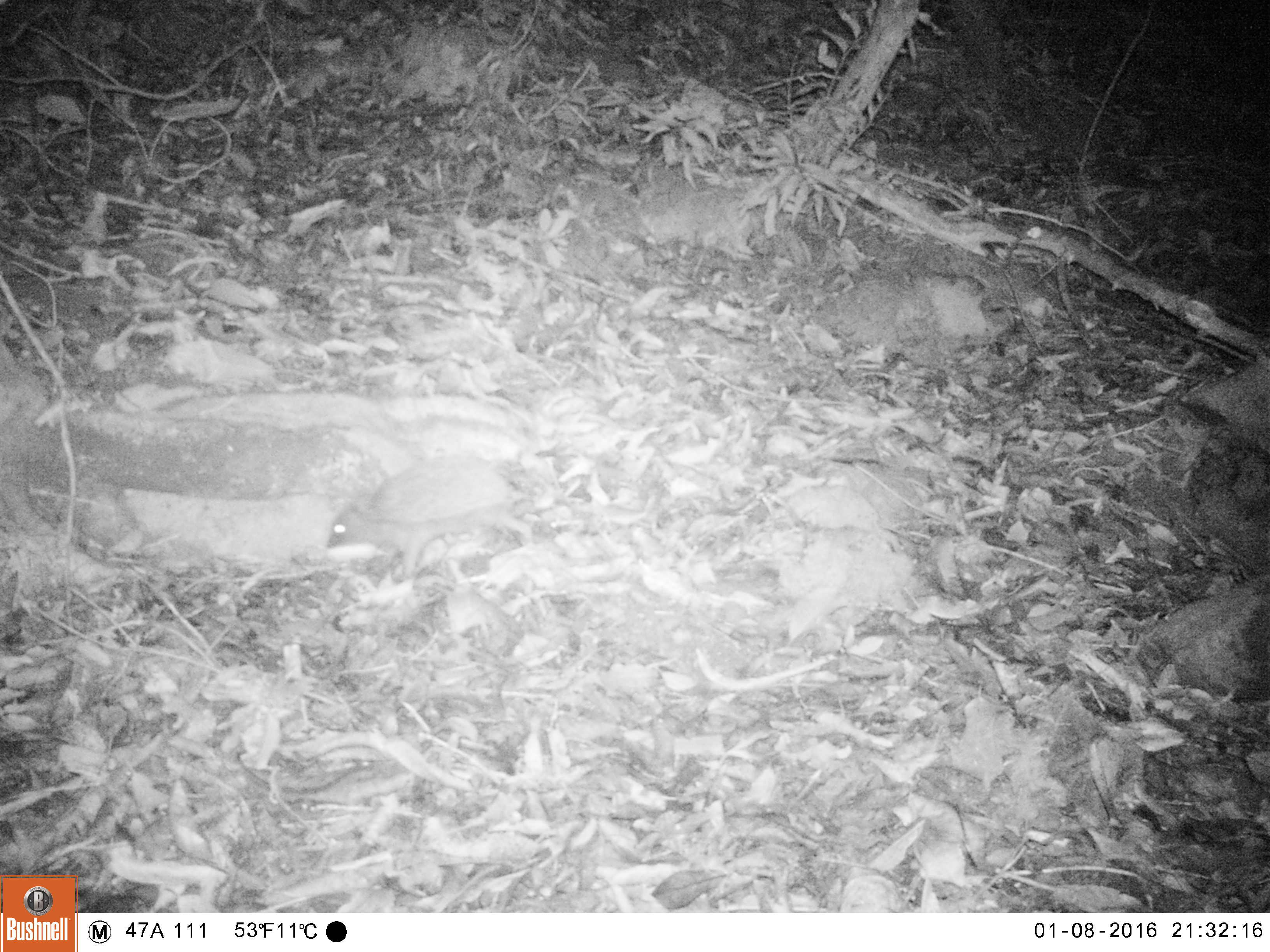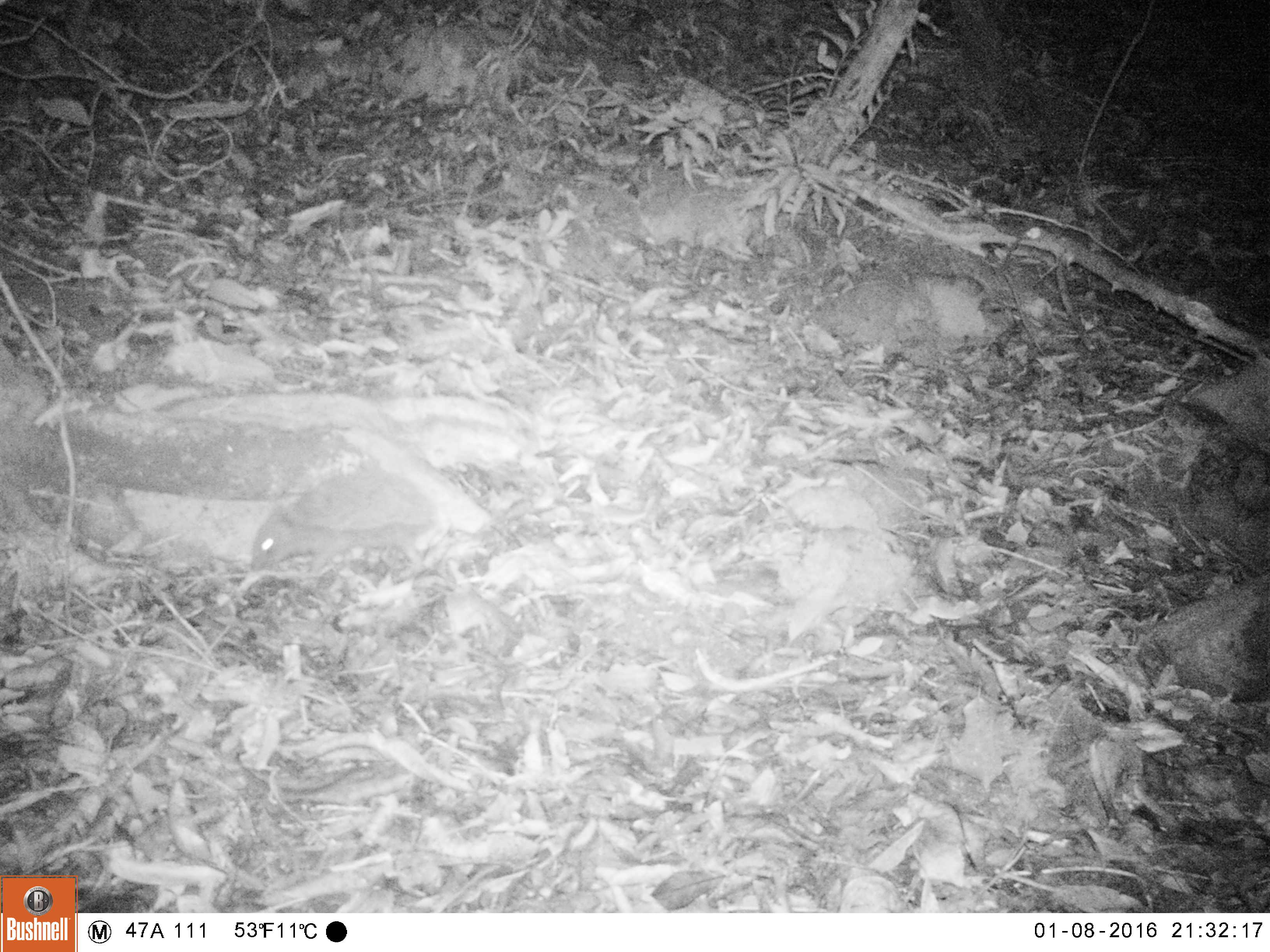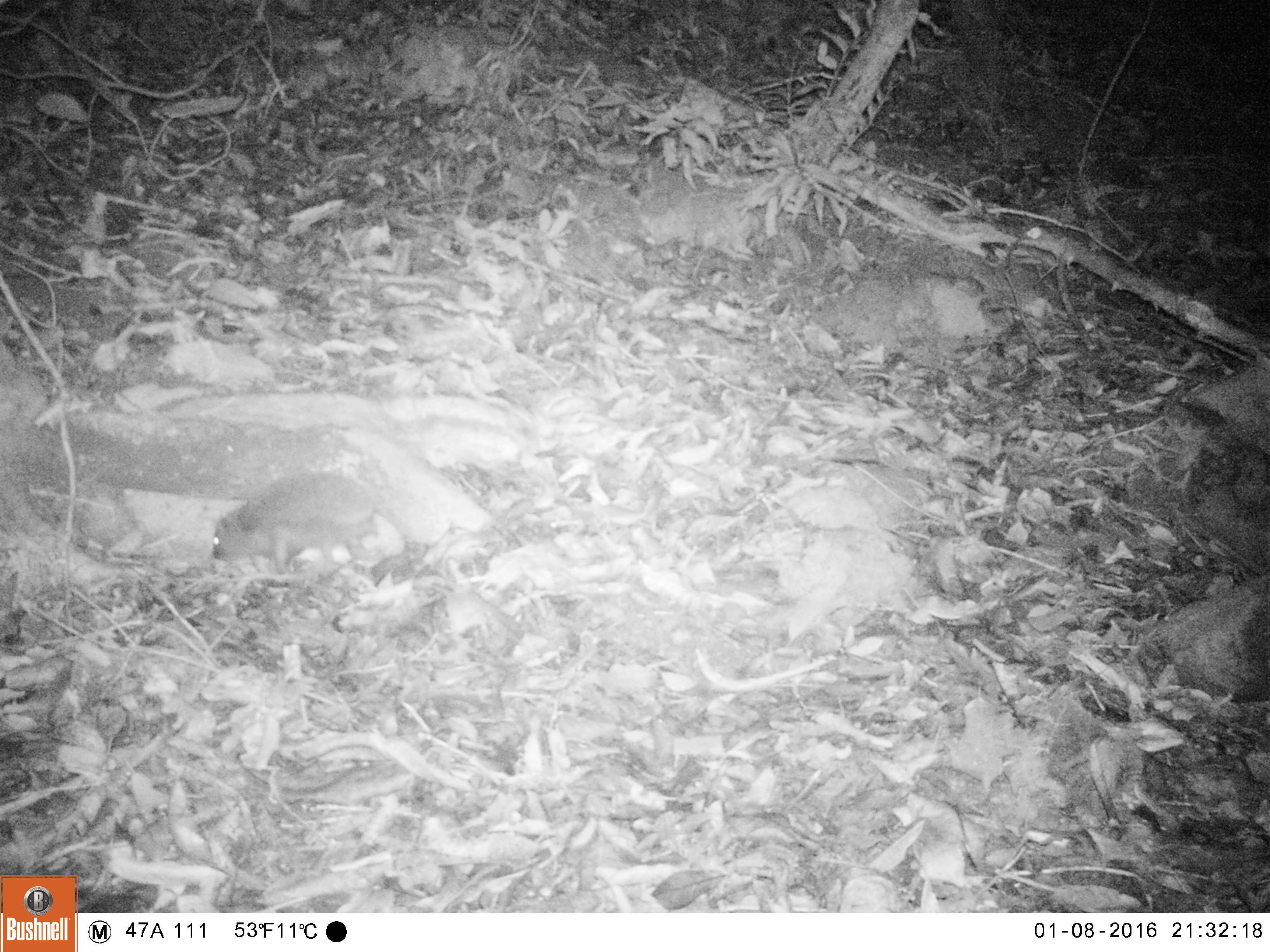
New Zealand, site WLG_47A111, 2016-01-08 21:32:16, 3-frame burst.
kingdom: Animalia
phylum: Chordata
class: Mammalia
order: Eulipotyphla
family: Erinaceidae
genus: Erinaceus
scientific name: Erinaceus europaeus europaeus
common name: european hedgehog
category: hedgehog